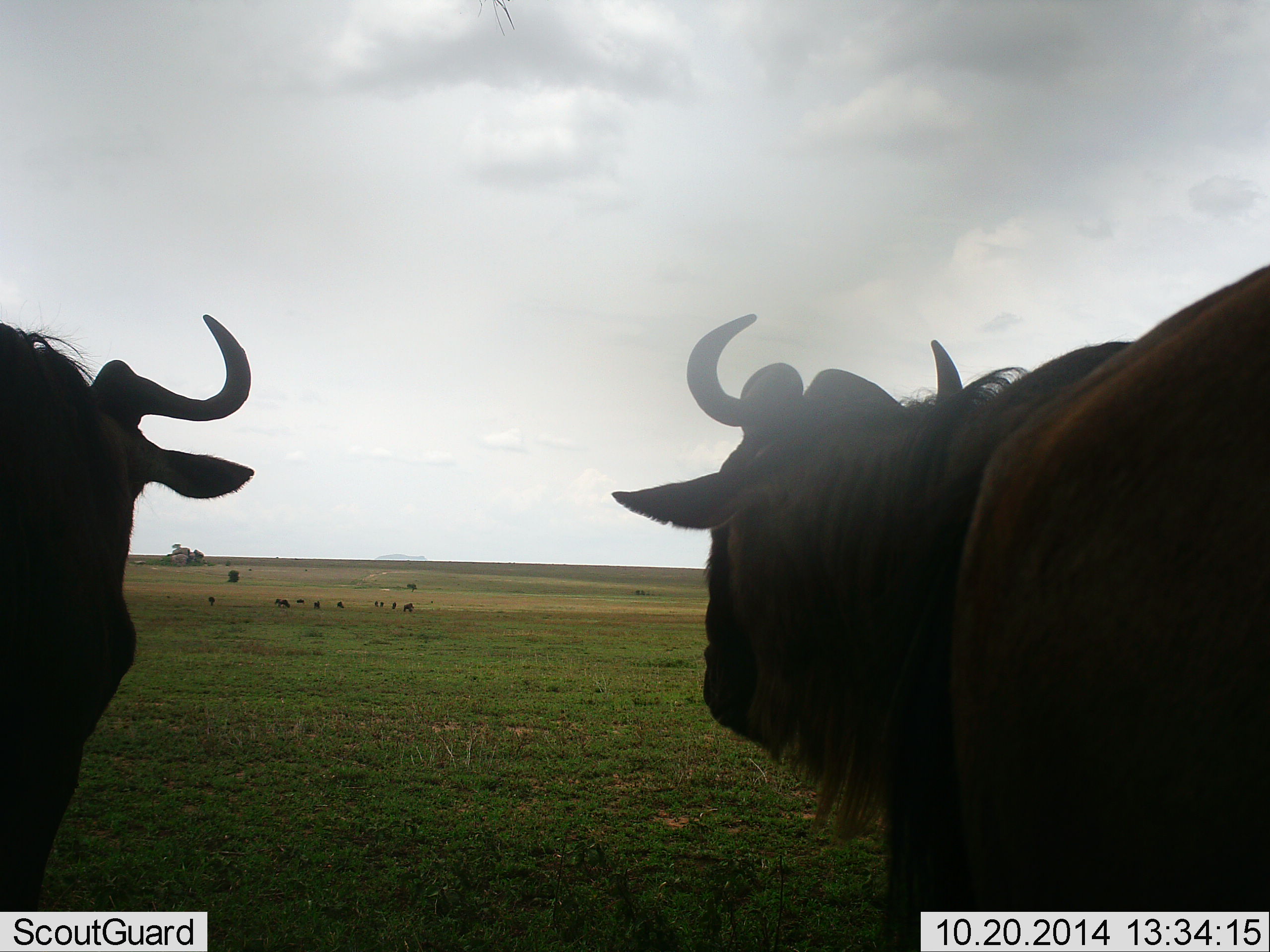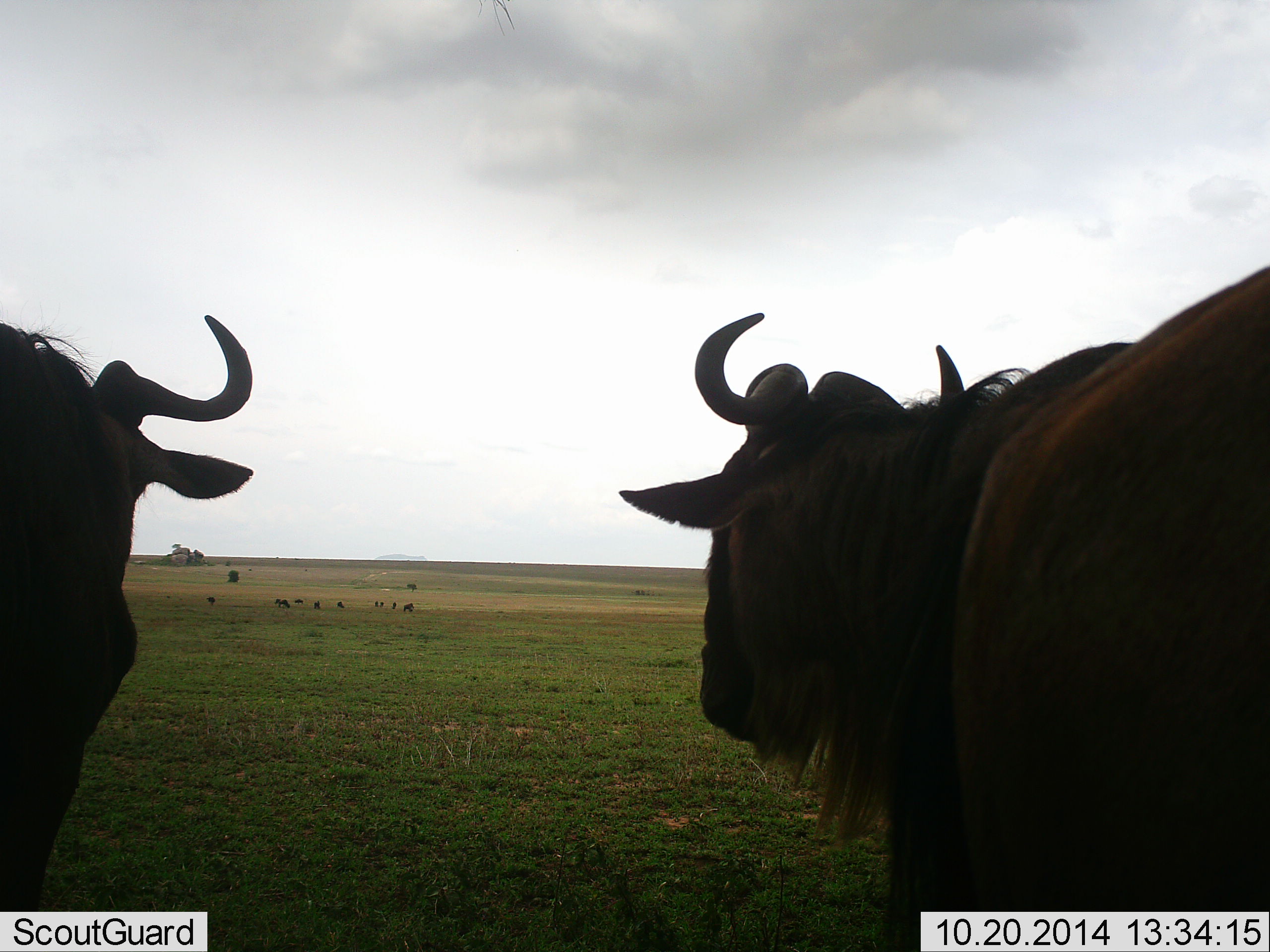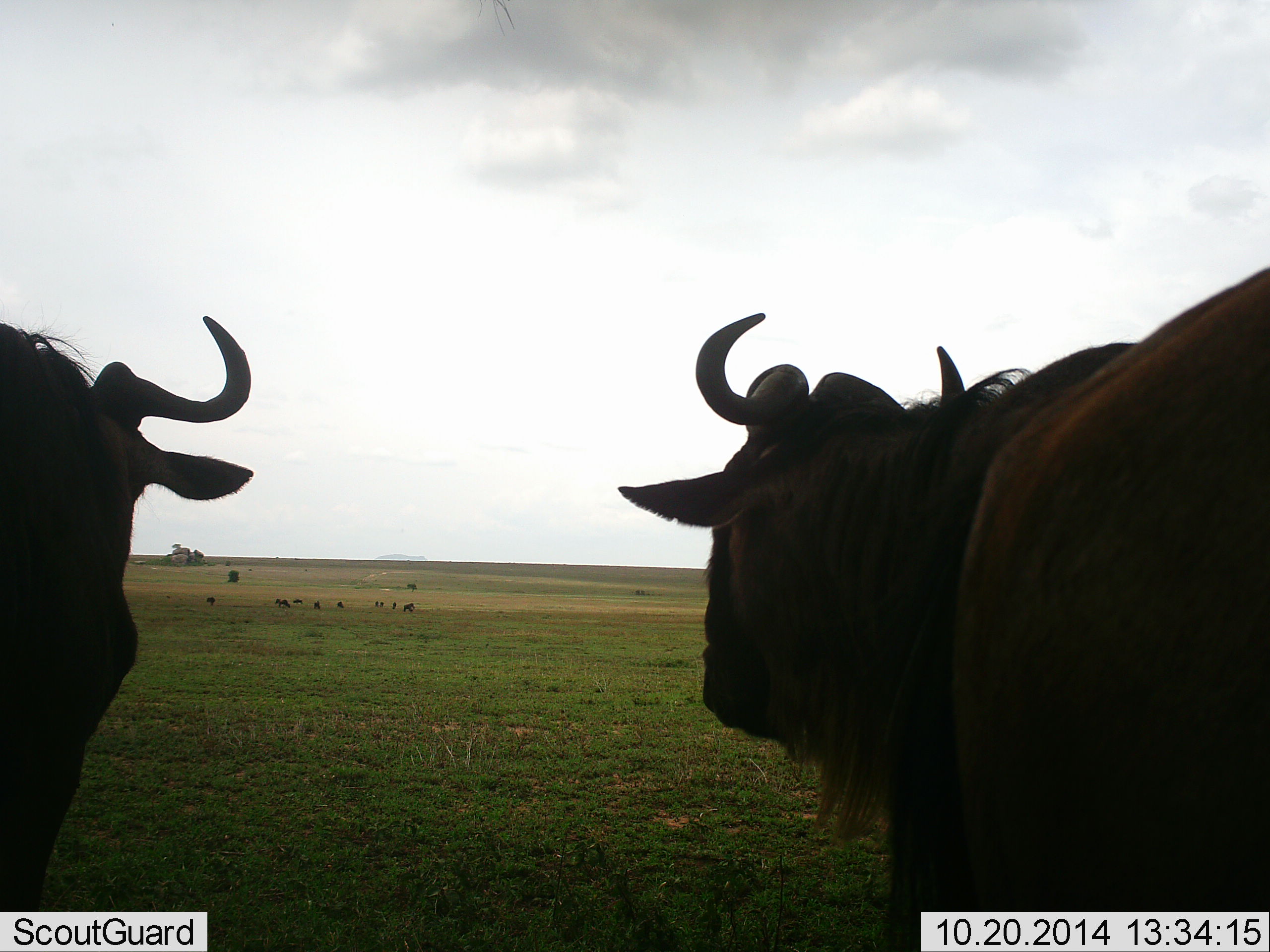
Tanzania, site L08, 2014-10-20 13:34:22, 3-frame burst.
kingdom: Animalia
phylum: Chordata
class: Mammalia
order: Artiodactyla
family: Bovidae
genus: Connochaetes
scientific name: Connochaetes taurinus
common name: blue wildebeest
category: wildebeest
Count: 2.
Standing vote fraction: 82%.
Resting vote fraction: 0%.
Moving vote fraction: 9%.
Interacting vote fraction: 0%.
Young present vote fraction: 0%.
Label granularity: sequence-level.